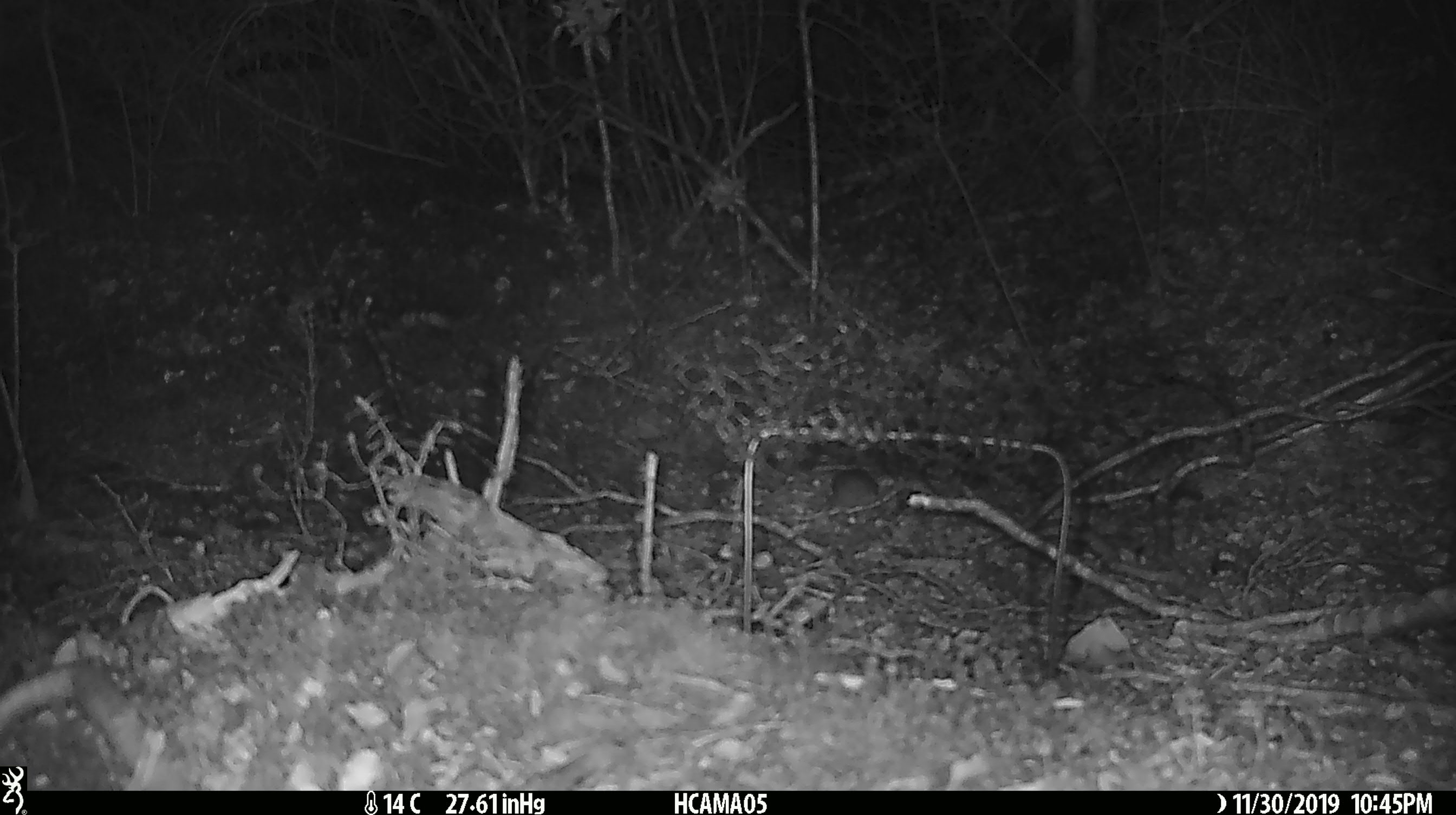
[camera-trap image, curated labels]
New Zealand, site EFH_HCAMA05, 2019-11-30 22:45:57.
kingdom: Animalia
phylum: Chordata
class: Mammalia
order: Rodentia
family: Muridae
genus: Mus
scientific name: Mus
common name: mouse